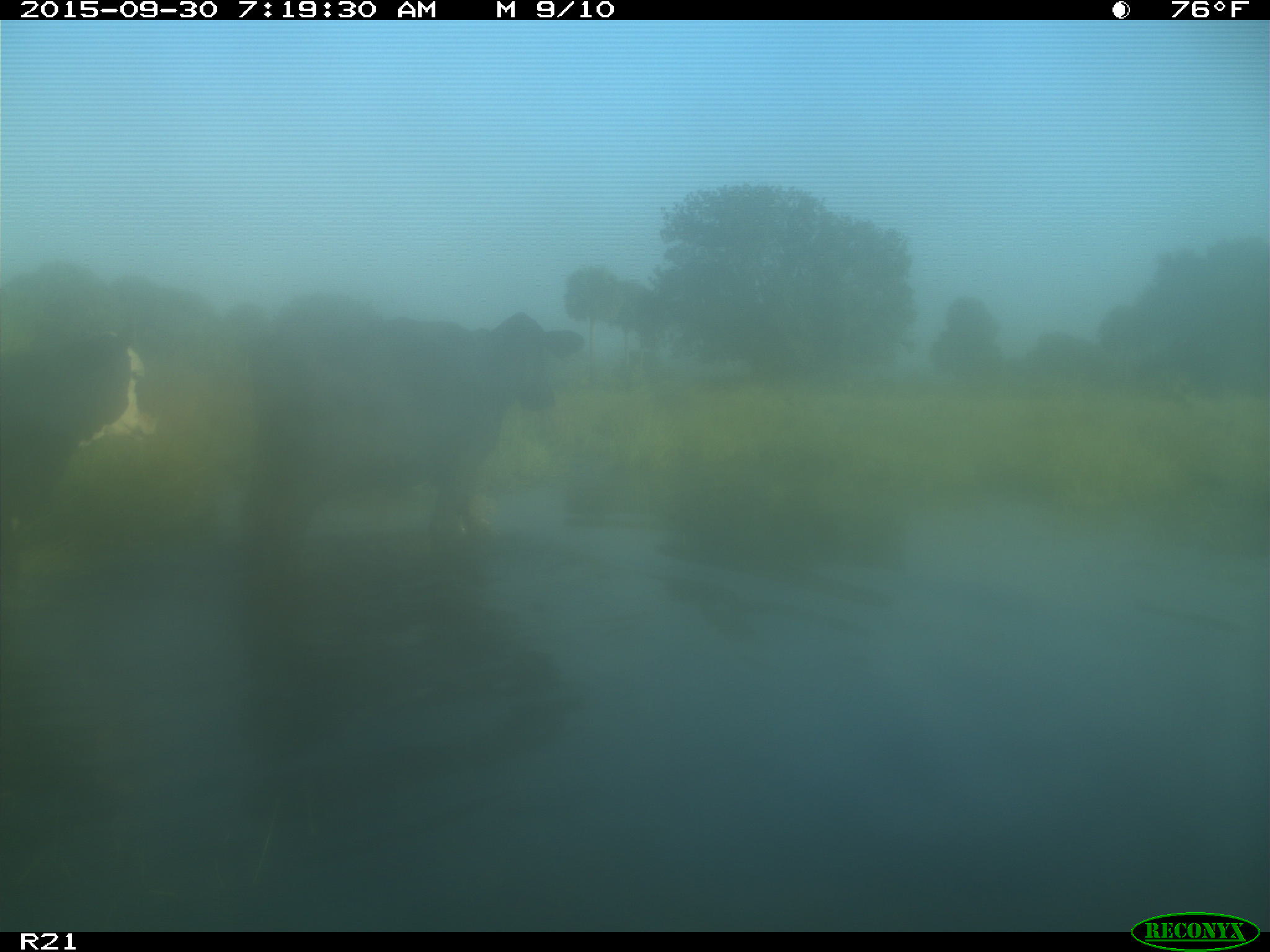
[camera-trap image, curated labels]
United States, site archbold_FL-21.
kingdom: Animalia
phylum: Chordata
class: Mammalia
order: Artiodactyla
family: Bovidae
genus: Bos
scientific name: Bos taurus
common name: domestic cow